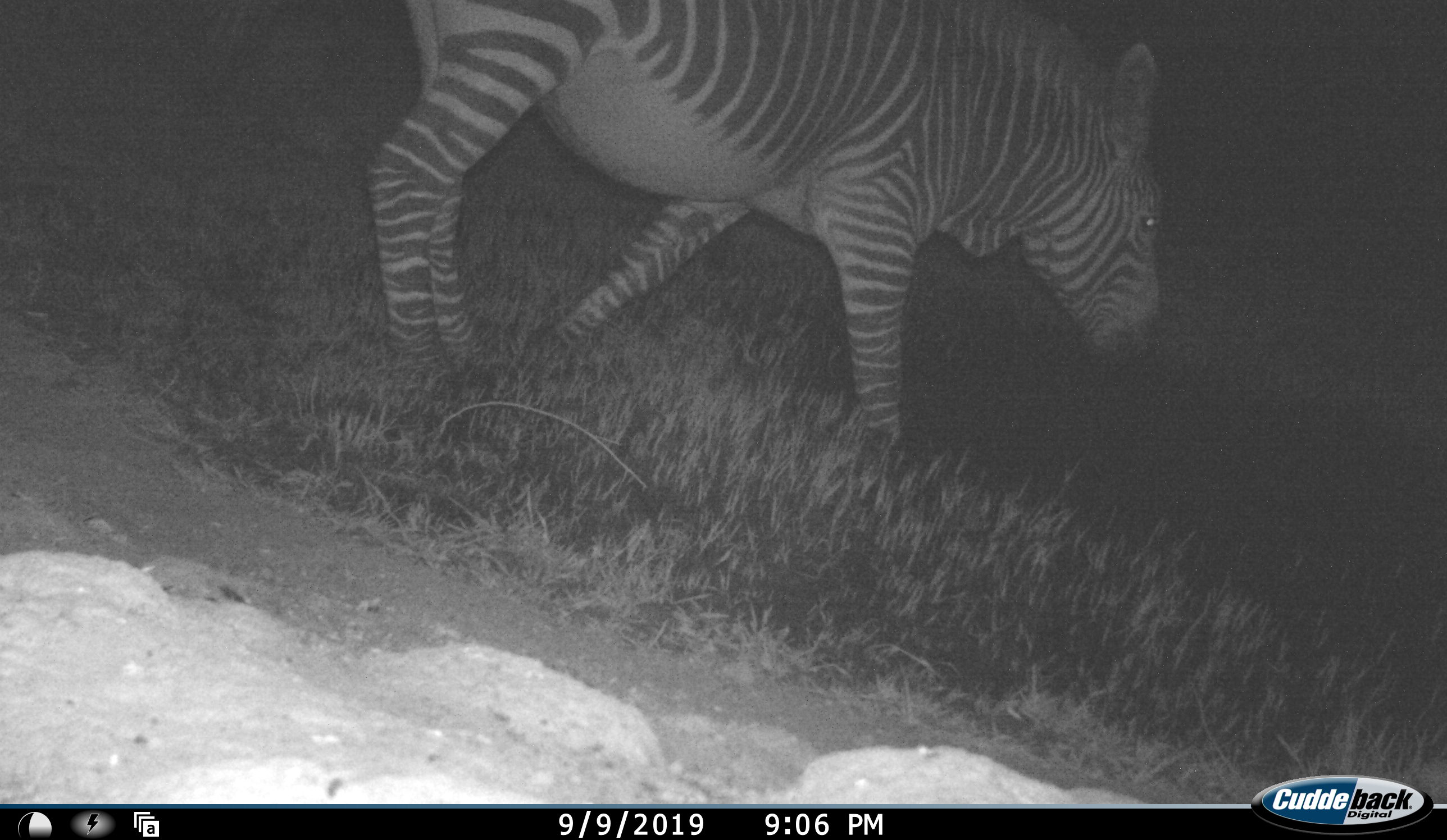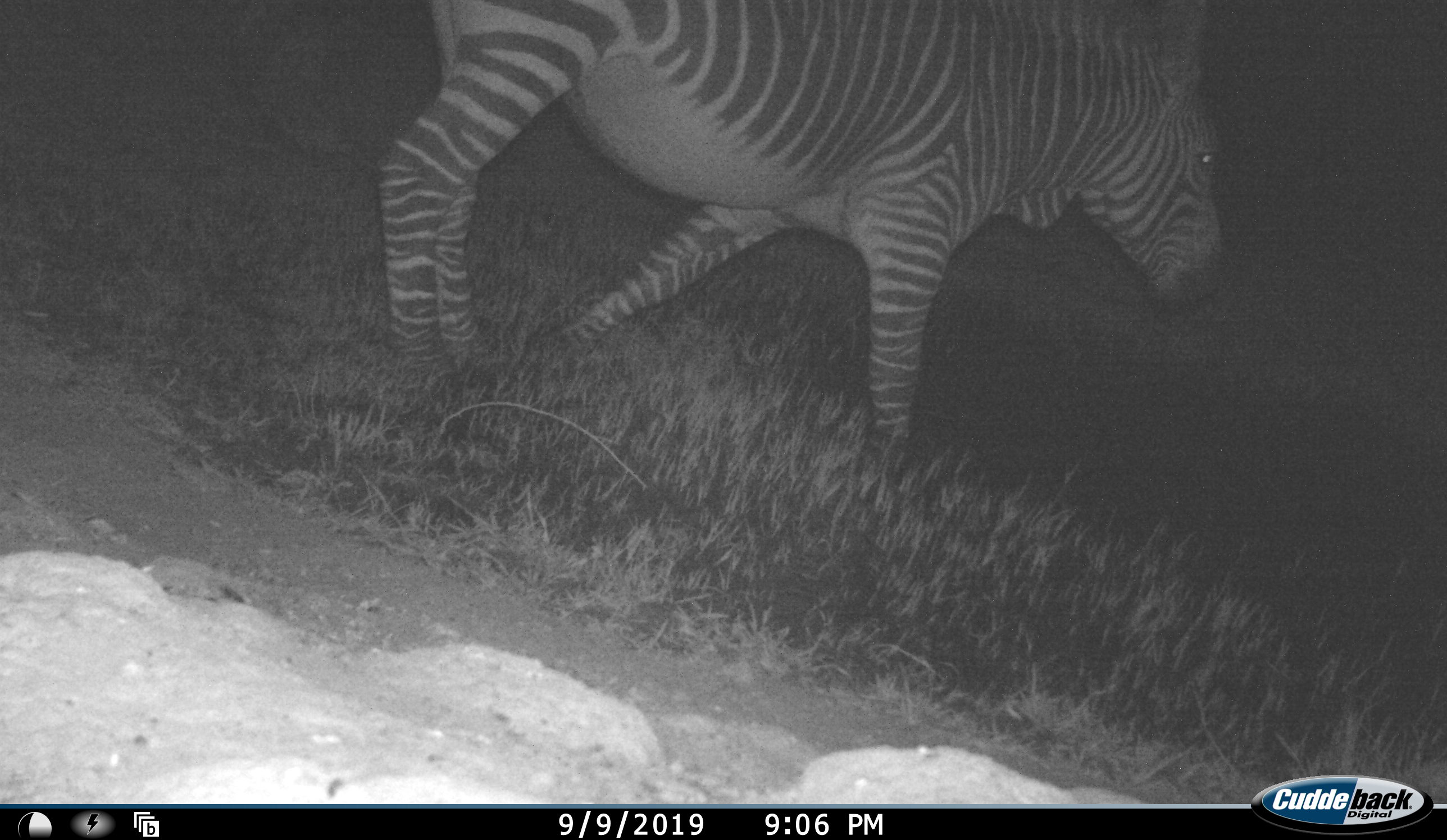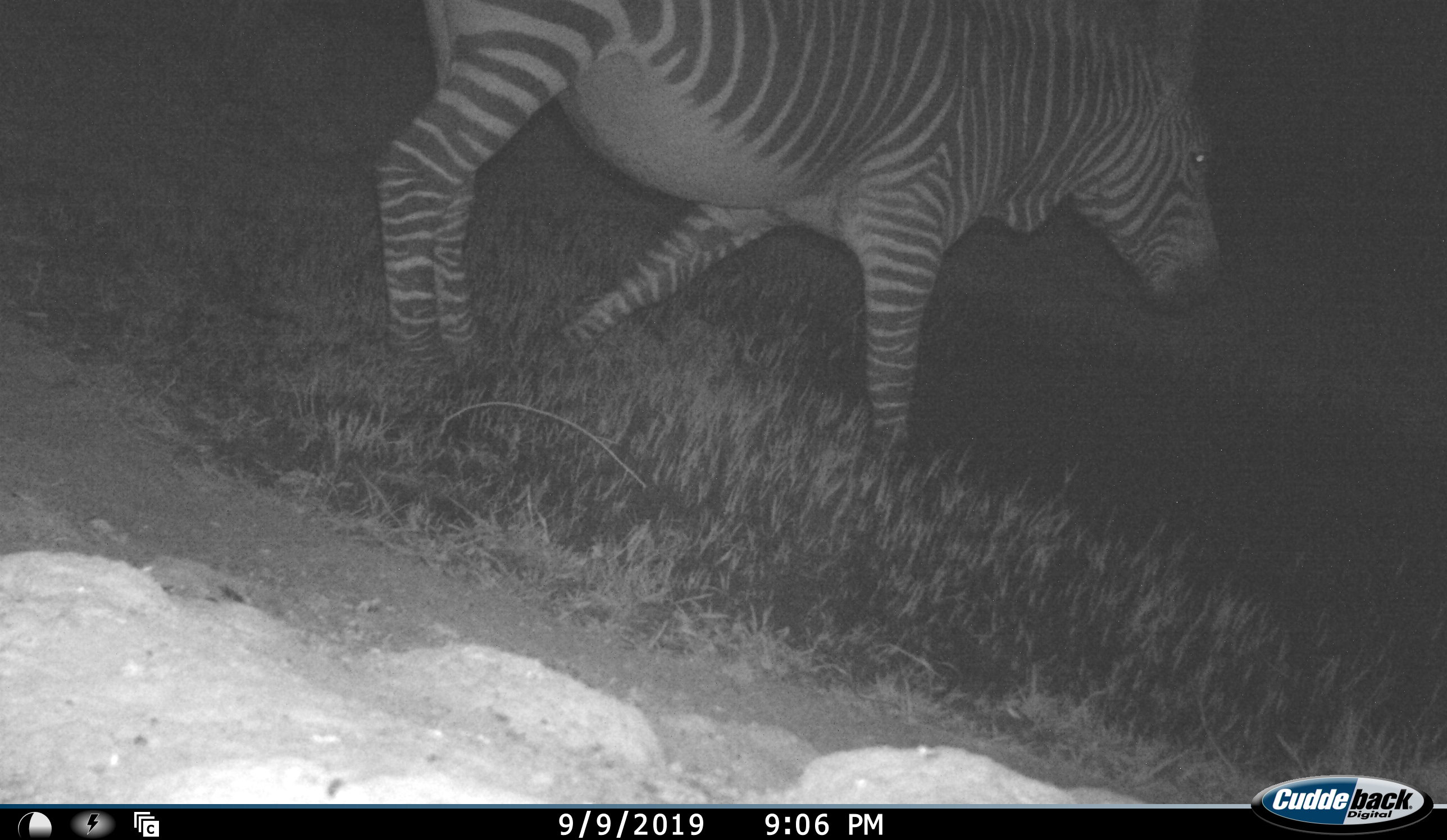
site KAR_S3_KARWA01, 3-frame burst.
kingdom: Animalia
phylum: Chordata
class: Mammalia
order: Perissodactyla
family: Equidae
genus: Equus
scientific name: Equus zebra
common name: mountain zebra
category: zebramountain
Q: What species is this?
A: Zebramountain (mountain zebra) (Equus zebra).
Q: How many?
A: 1.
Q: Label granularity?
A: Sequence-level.